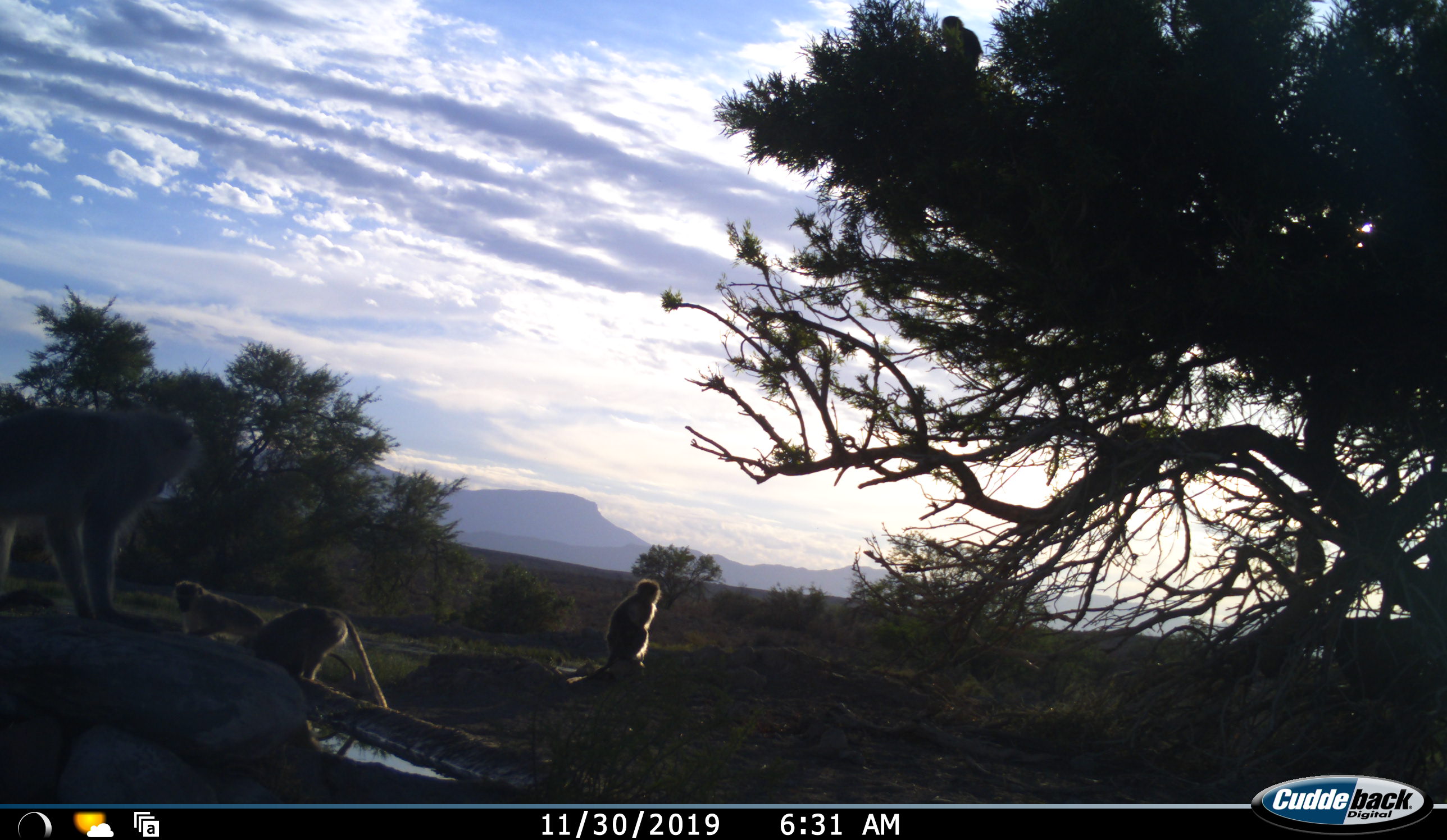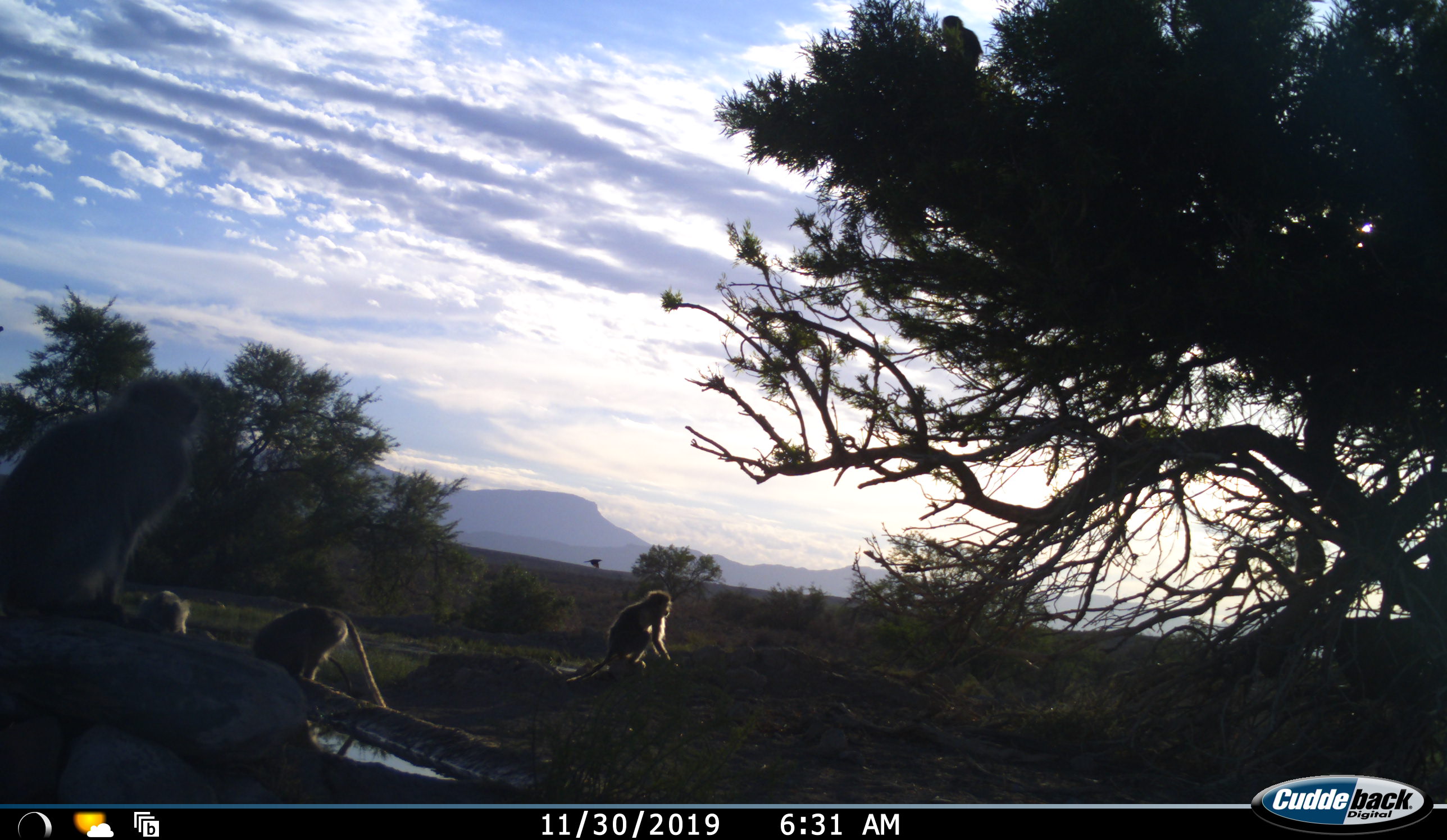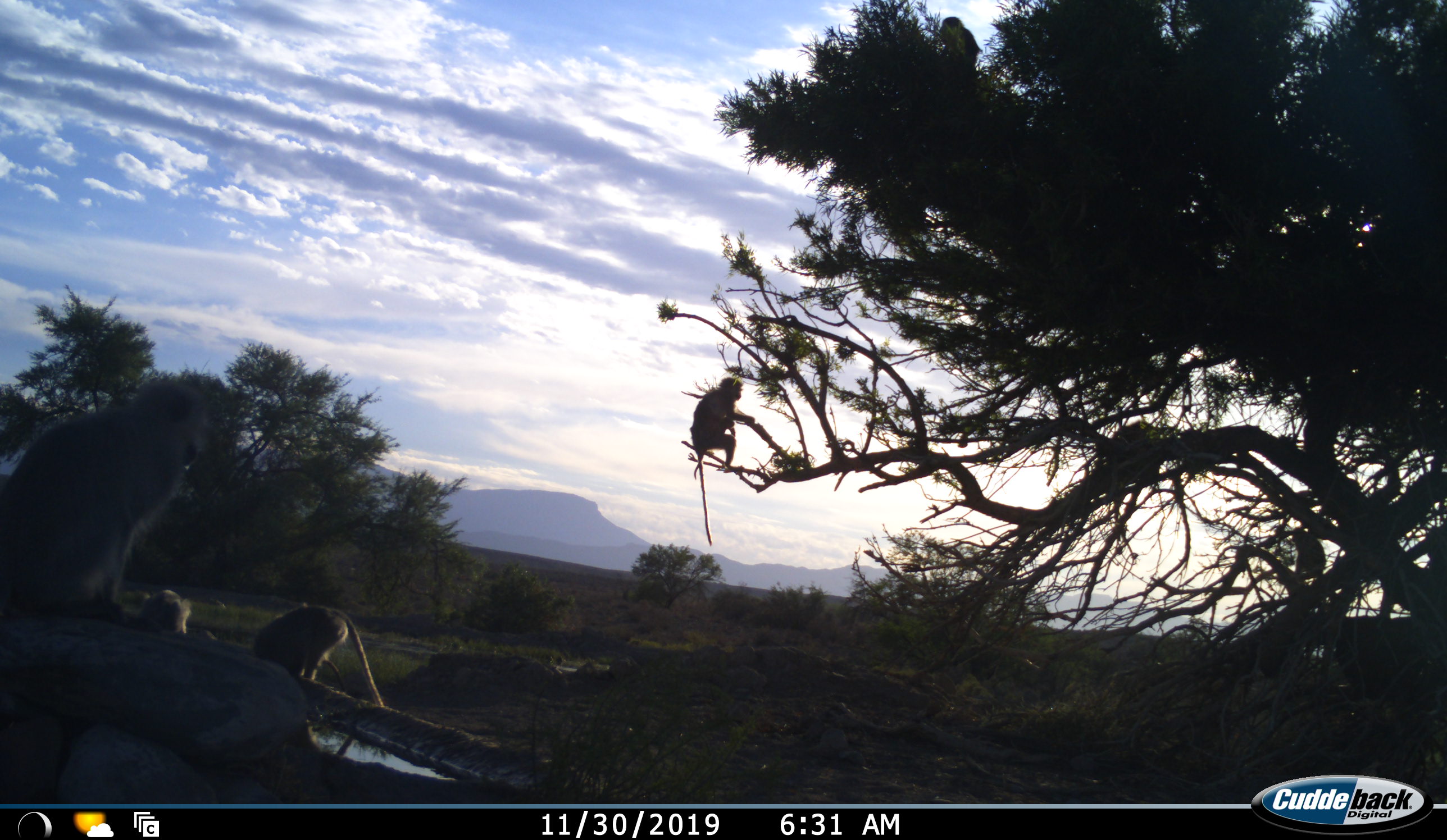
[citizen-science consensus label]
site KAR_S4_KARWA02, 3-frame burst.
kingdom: Animalia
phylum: Chordata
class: Mammalia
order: Primates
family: Cercopithecidae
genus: Chlorocebus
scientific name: Chlorocebus pygerythrus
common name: vervet monkey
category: monkeyvervet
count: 4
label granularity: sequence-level